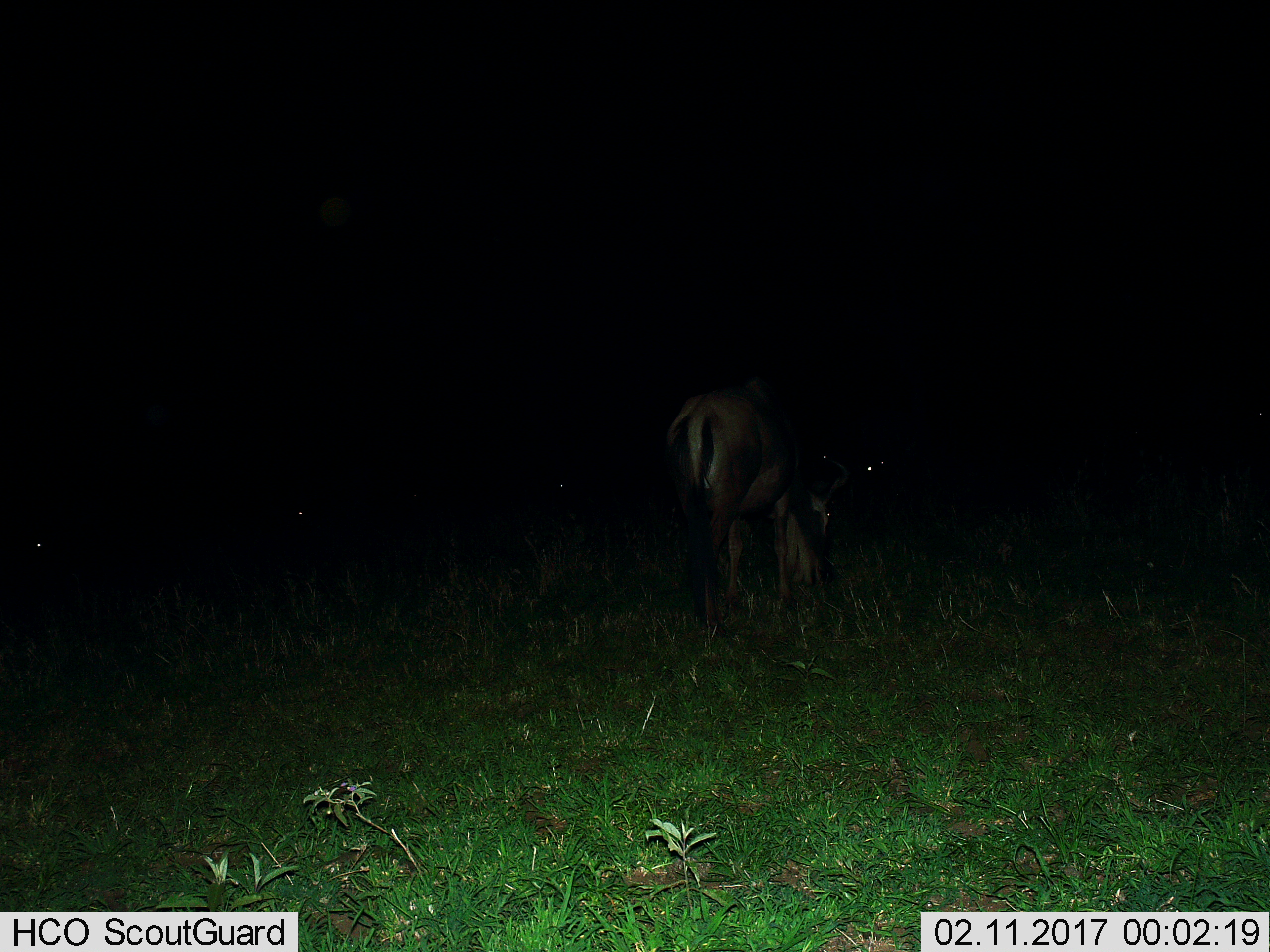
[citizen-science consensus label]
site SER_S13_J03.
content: unidentified animal